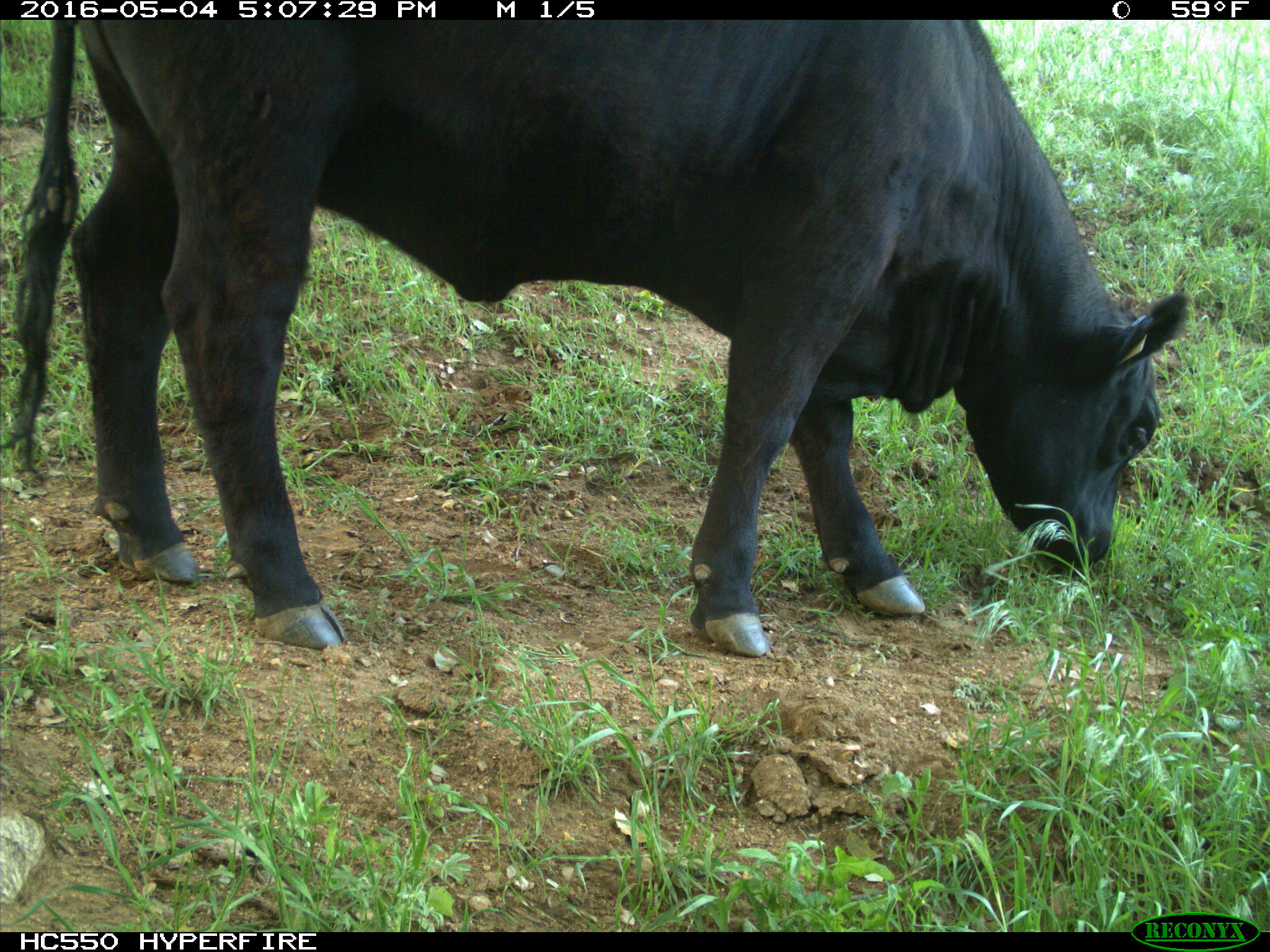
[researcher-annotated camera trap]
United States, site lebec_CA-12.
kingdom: Animalia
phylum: Chordata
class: Mammalia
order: Artiodactyla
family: Bovidae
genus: Bos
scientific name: Bos taurus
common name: domestic cow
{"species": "Bos taurus (domestic cow)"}